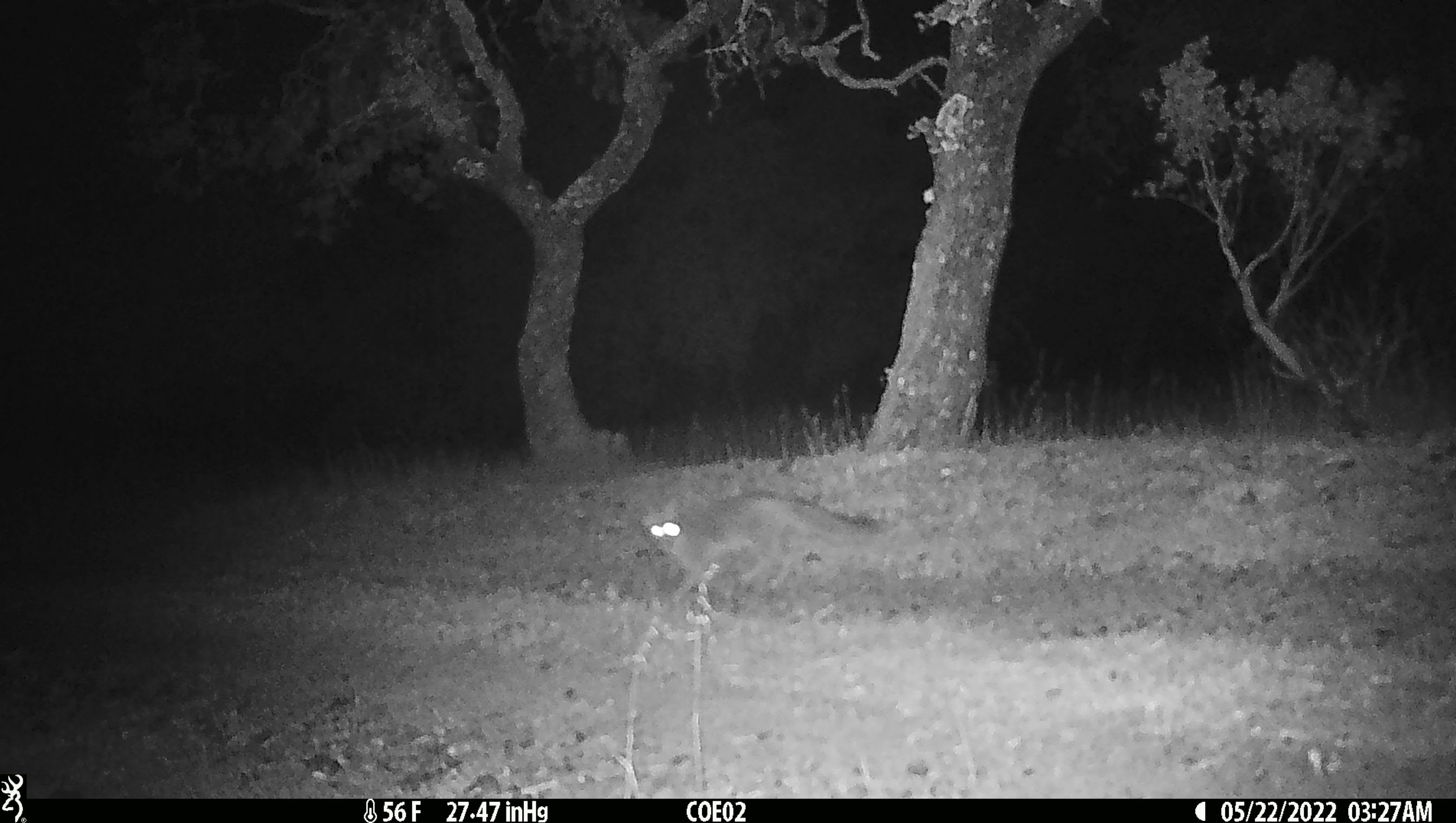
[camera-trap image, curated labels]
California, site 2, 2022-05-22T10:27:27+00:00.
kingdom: Animalia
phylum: Chordata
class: Mammalia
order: Carnivora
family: Canidae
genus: Urocyon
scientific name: Urocyon cinereoargenteus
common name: gray fox